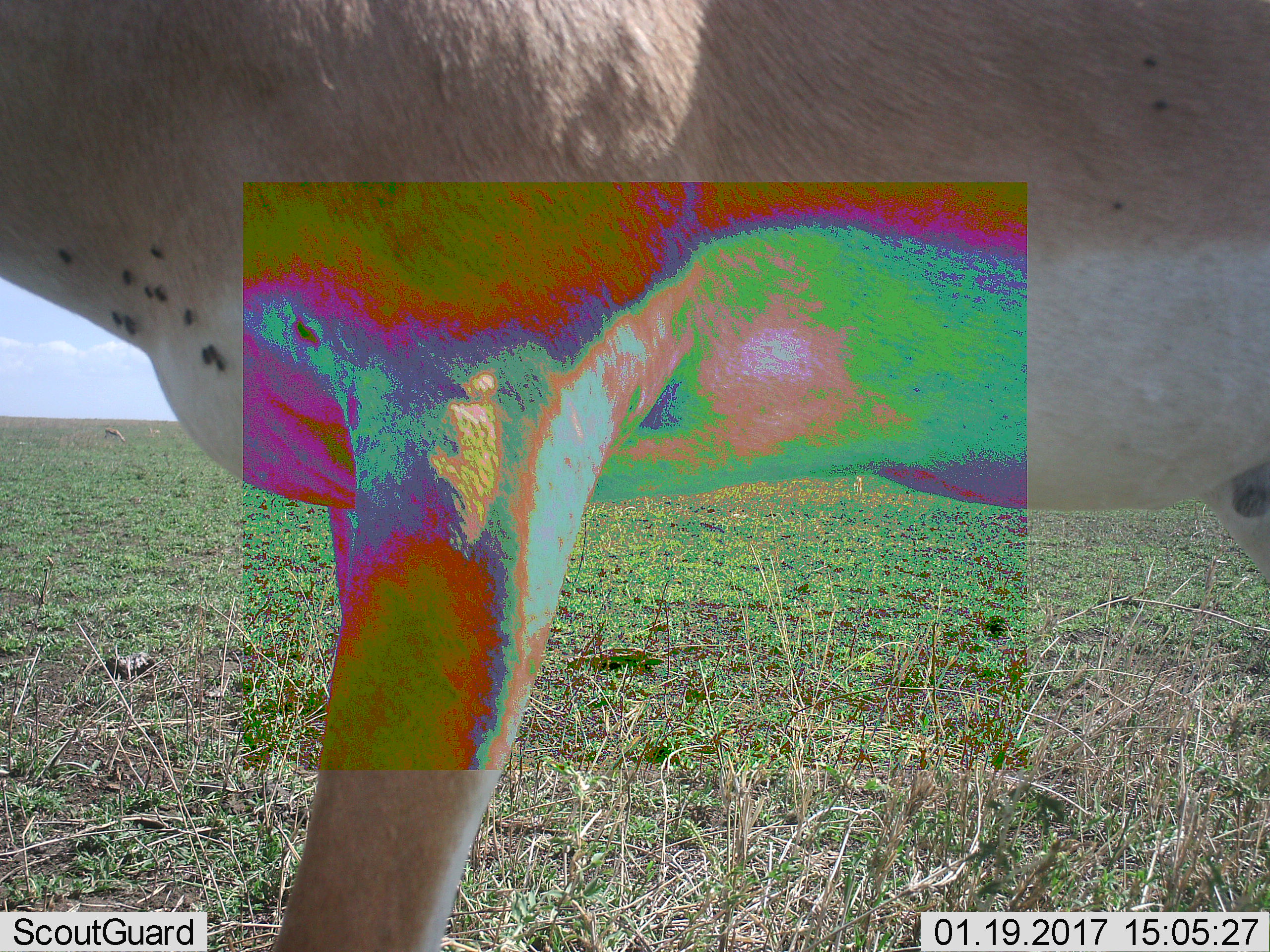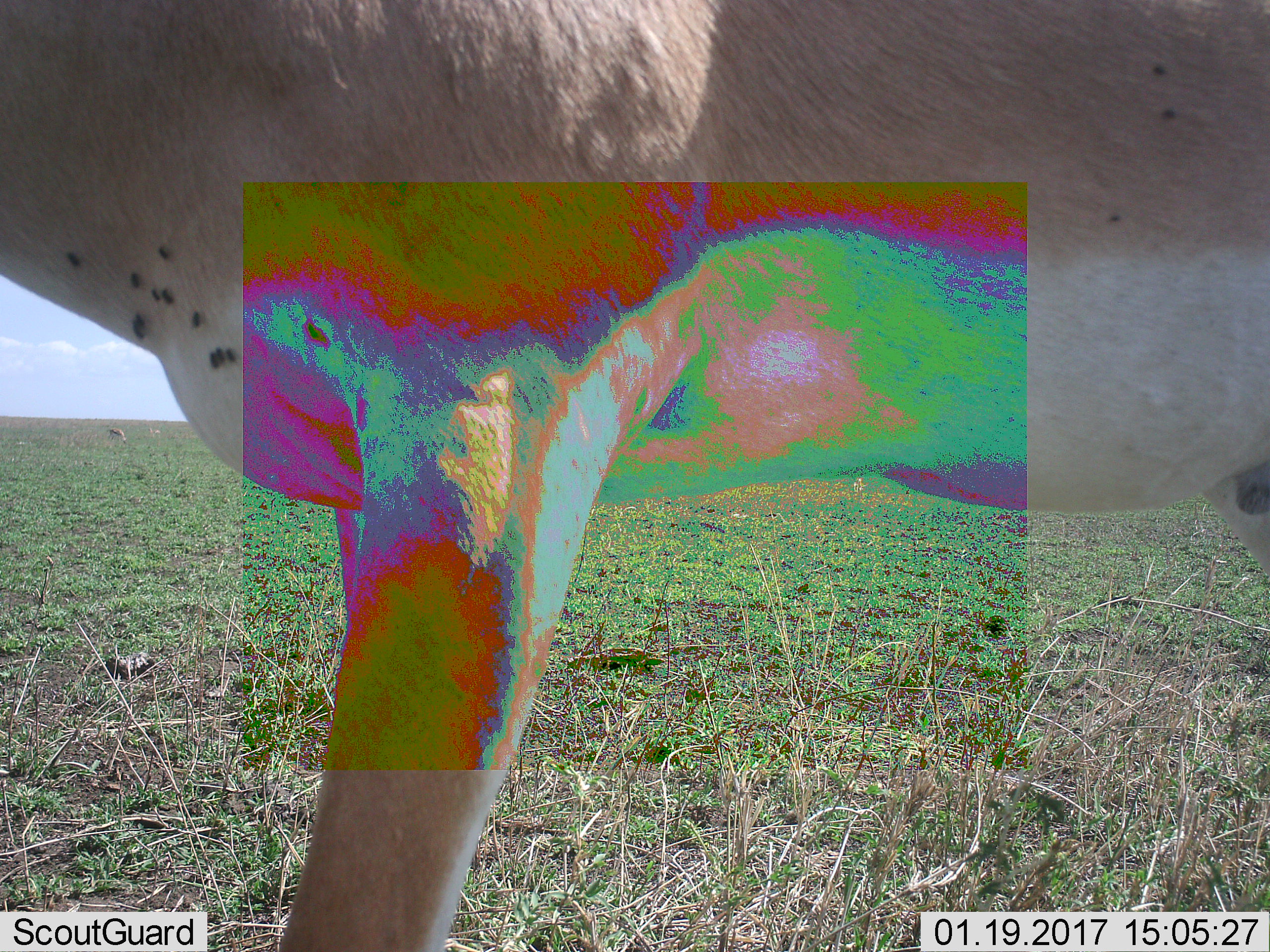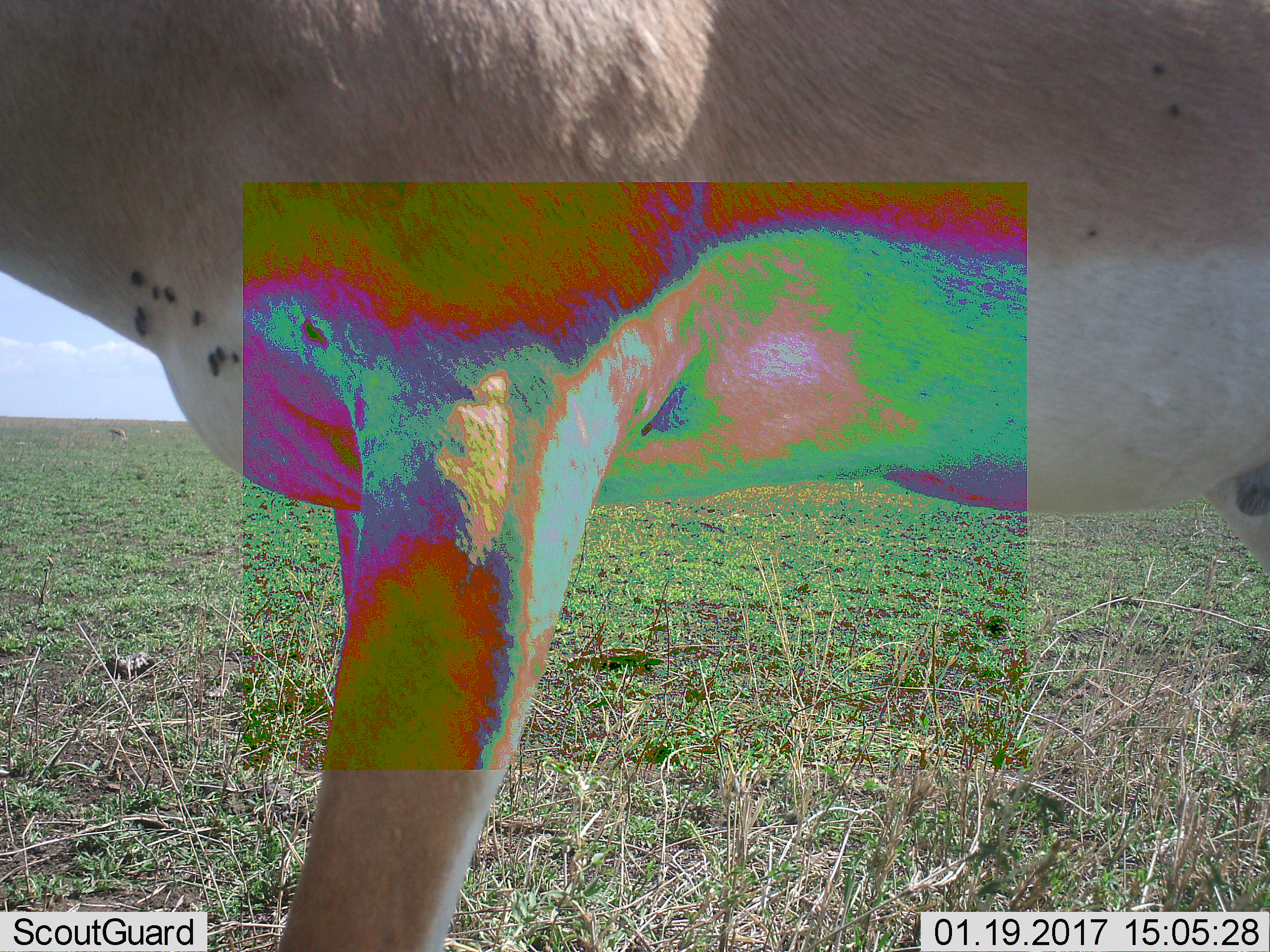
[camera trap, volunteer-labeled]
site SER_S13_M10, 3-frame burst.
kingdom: Animalia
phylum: Chordata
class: Mammalia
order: Artiodactyla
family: Bovidae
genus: Nanger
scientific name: Nanger granti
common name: grant's gazelle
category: gazellegrants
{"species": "gazellegrants (grant's gazelle) (Nanger granti)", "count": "1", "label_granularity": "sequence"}